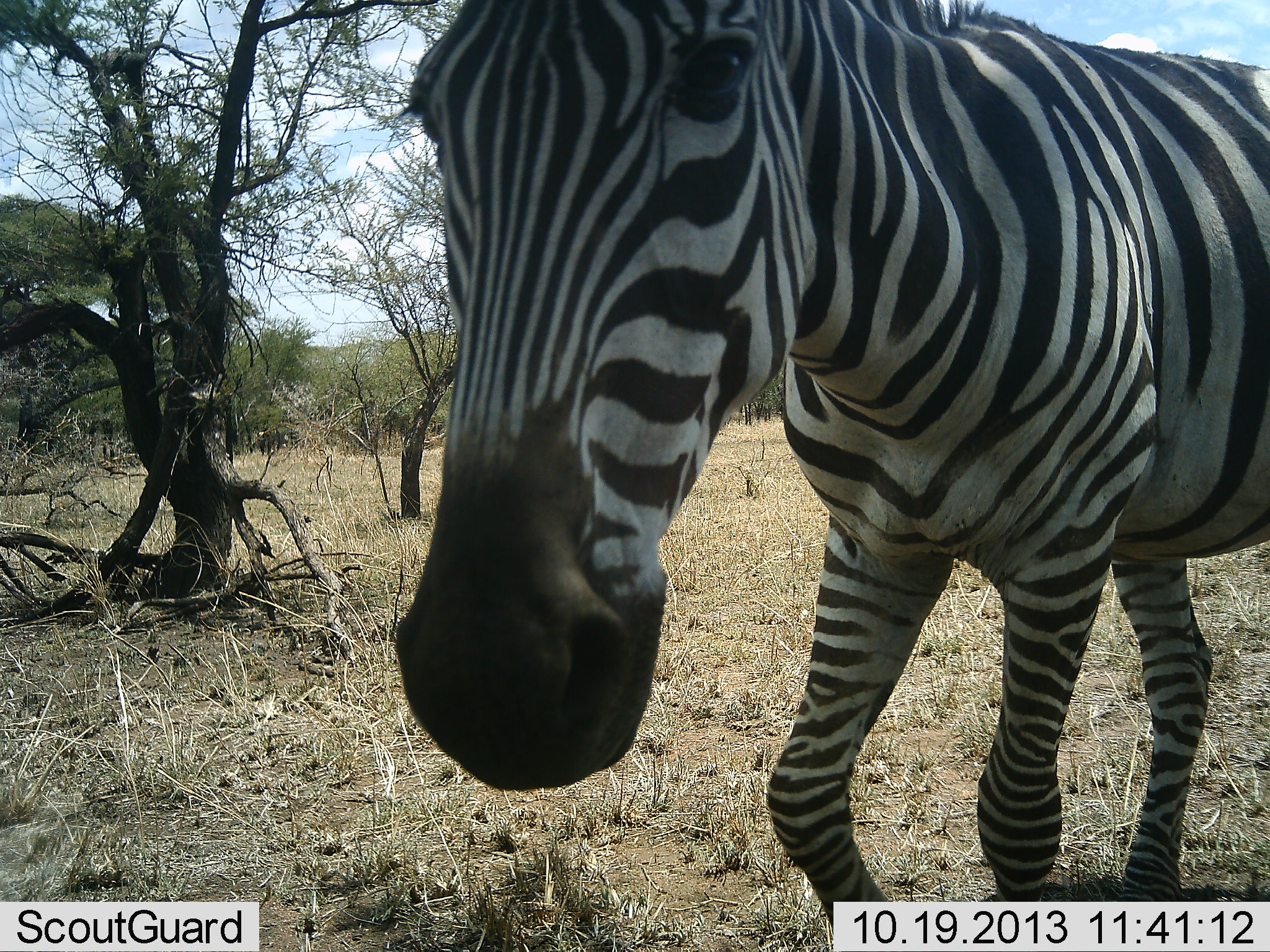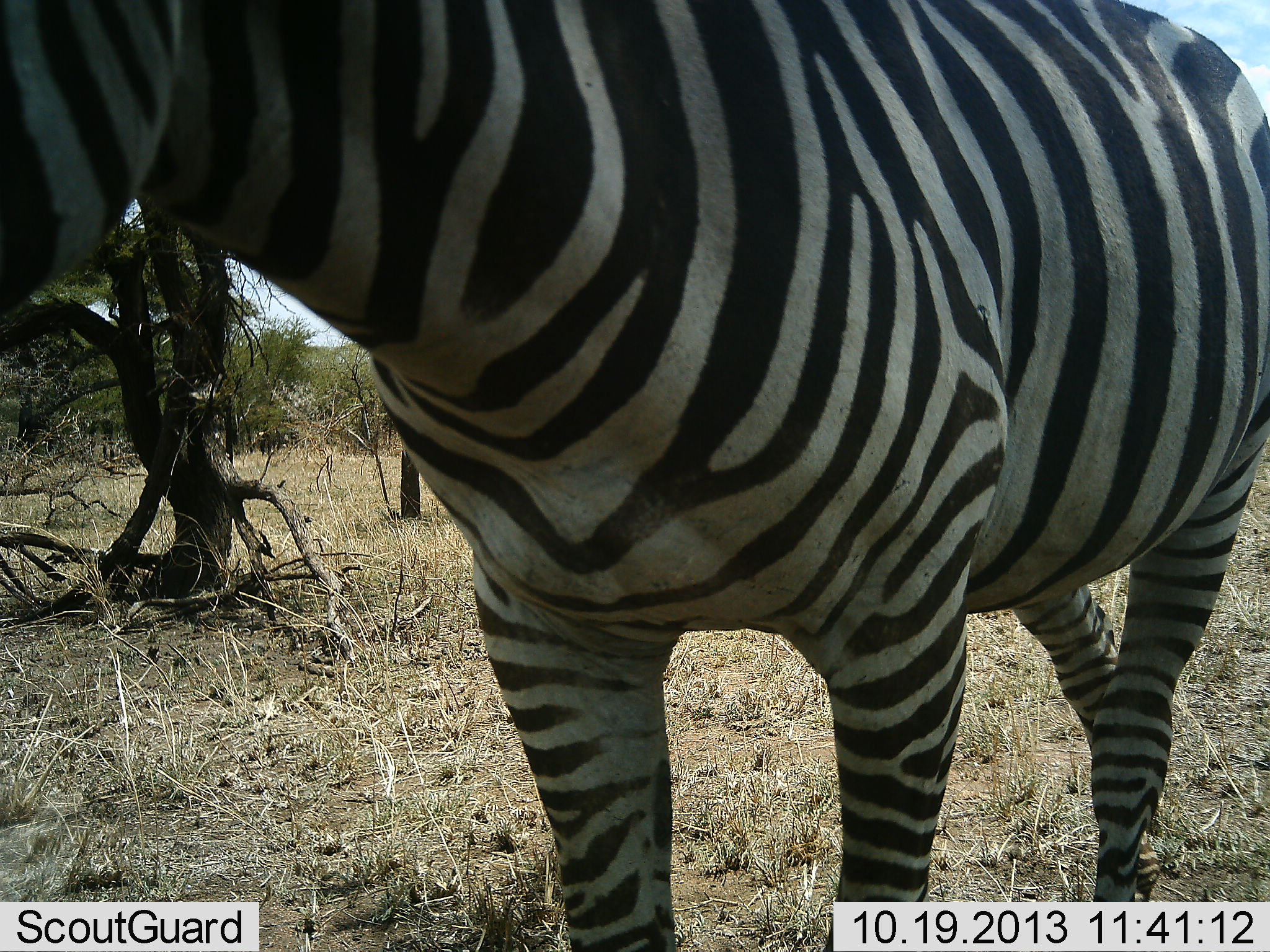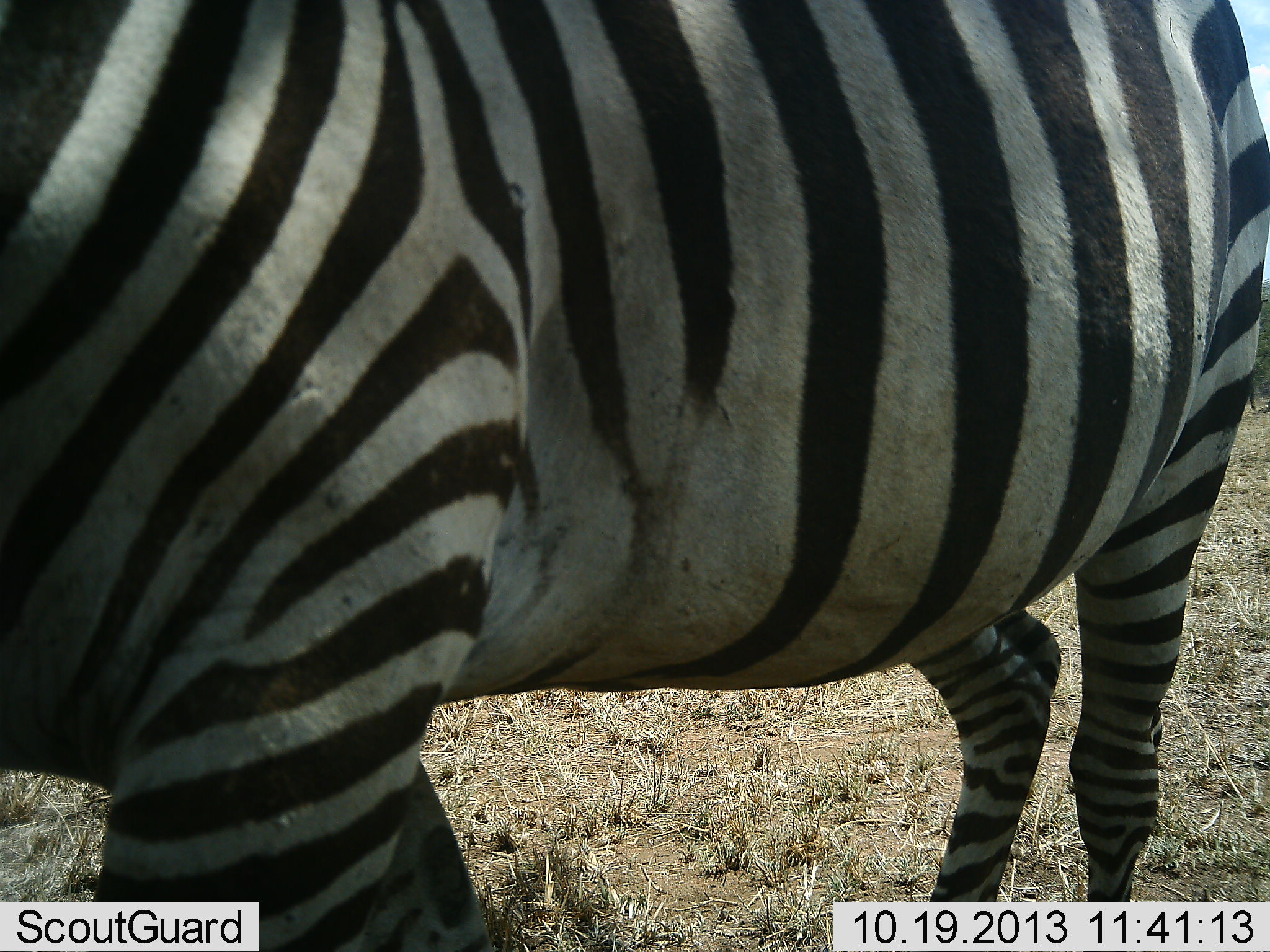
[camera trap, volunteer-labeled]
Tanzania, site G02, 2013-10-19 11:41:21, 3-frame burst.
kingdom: Animalia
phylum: Chordata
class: Mammalia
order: Perissodactyla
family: Equidae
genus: Equus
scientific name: Equus quagga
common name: plains zebra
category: zebra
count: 1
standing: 20%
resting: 0%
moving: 70%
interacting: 10%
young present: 0%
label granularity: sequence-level